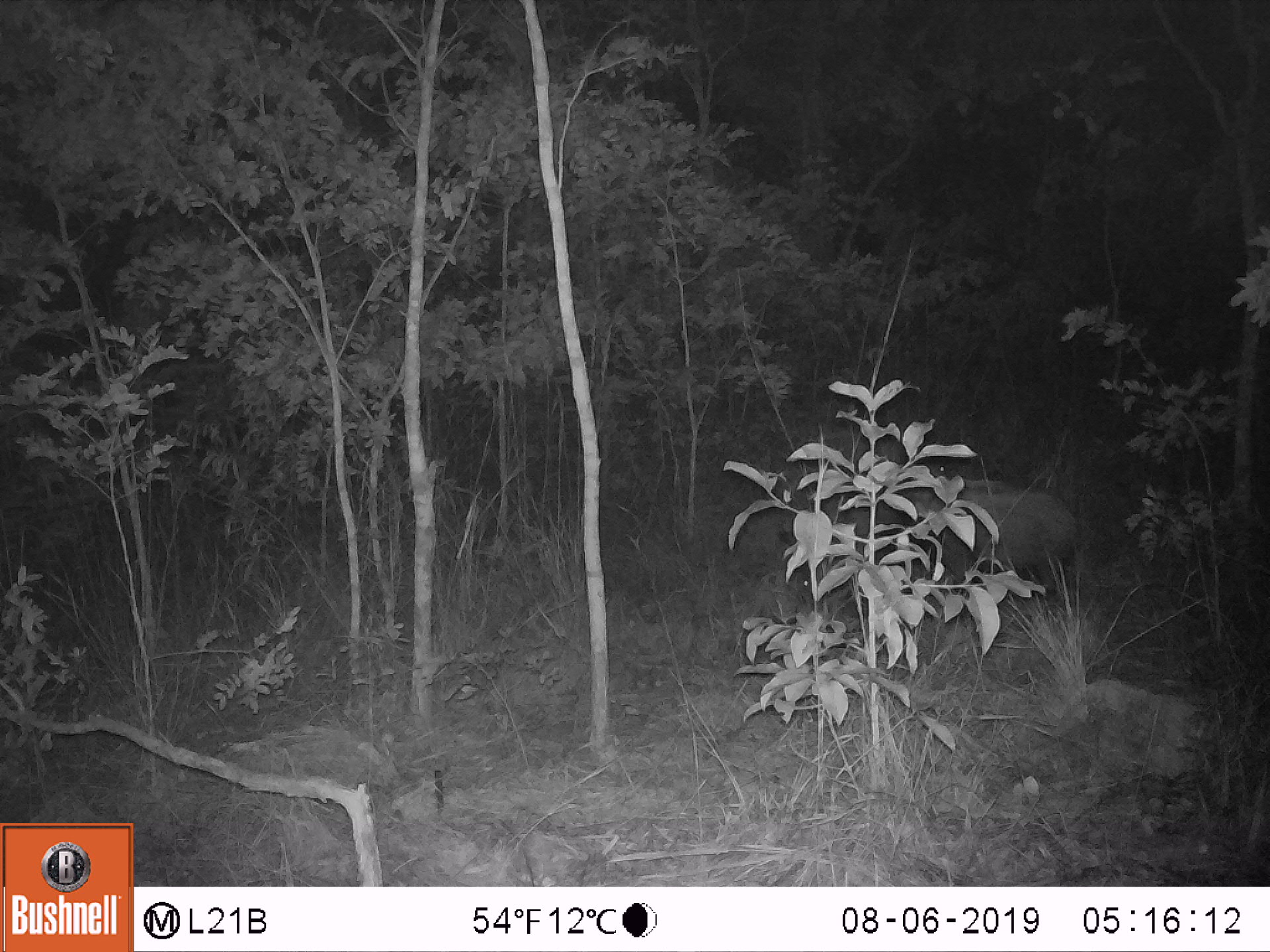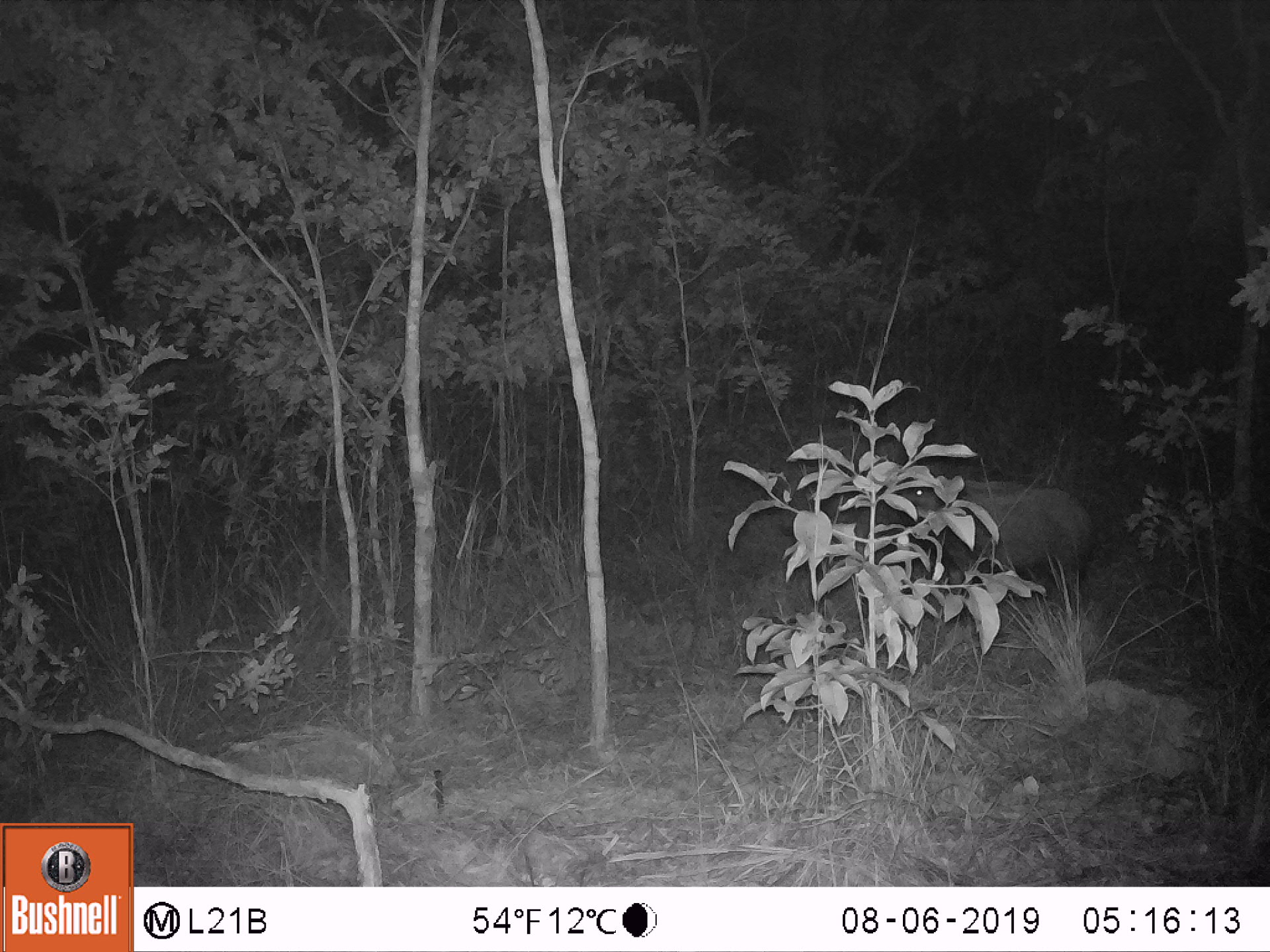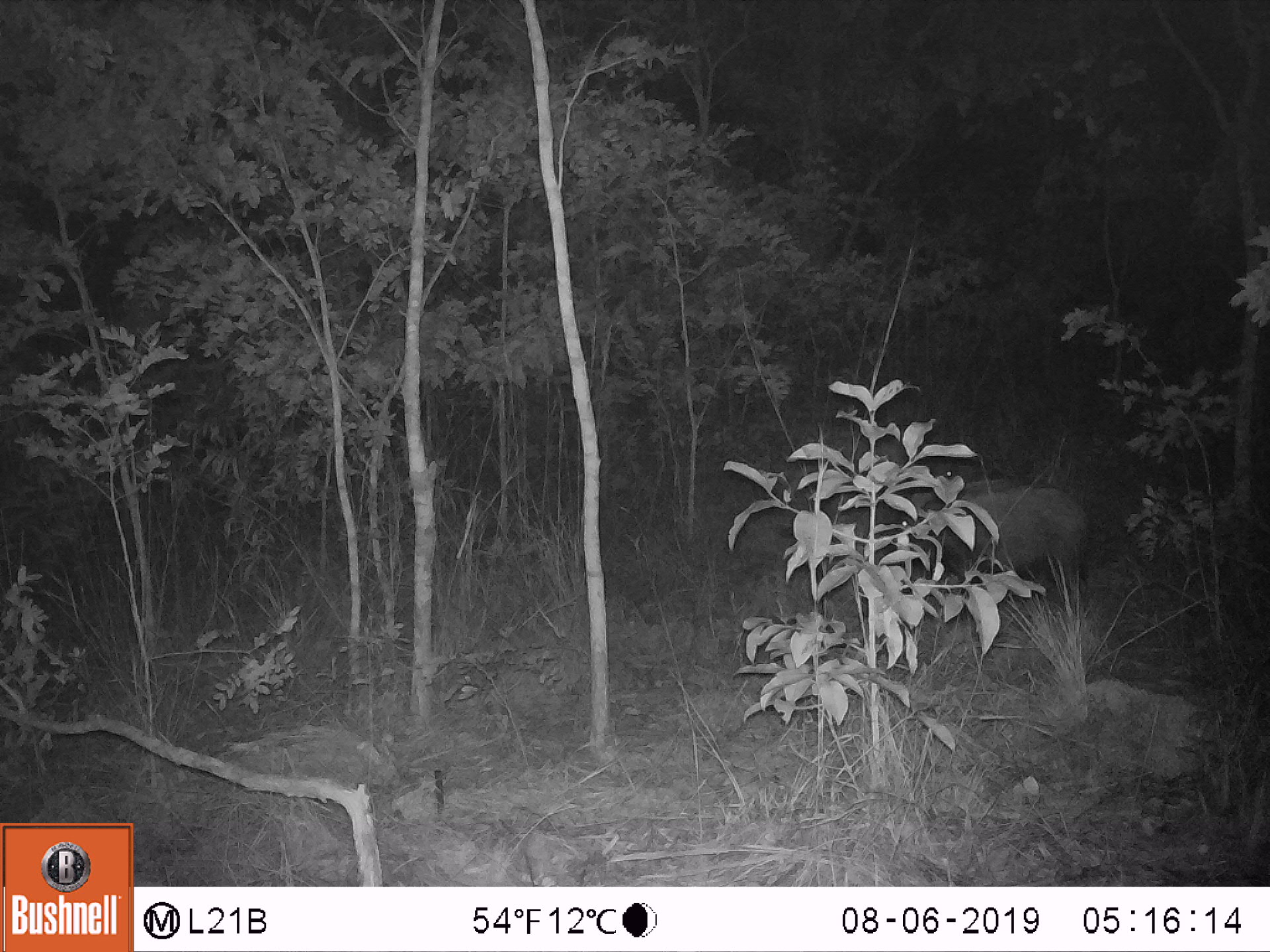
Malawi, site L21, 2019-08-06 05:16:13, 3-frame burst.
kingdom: Animalia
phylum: Chordata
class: Mammalia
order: Artiodactyla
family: Suidae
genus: Potamochoerus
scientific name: Potamochoerus larvatus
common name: bushpig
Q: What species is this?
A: Bushpig (Potamochoerus larvatus).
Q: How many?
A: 1.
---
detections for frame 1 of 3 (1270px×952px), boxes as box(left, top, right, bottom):
bushpig: box(908, 480, 1082, 606)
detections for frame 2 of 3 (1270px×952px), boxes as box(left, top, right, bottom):
bushpig: box(895, 485, 1099, 624)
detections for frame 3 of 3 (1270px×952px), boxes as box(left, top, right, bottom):
bushpig: box(879, 478, 1099, 666)